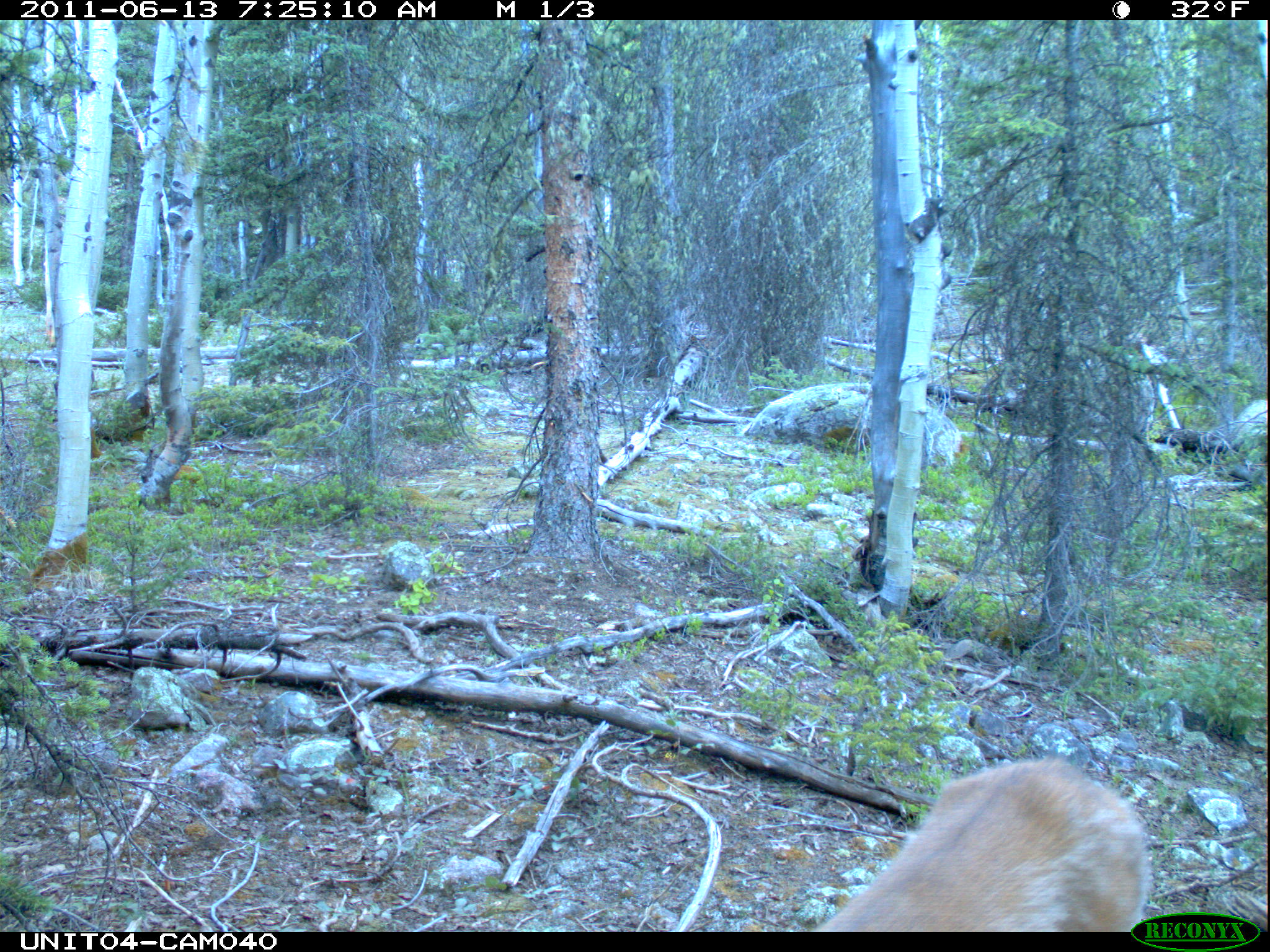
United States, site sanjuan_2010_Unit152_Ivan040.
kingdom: Animalia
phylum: Chordata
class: Mammalia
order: Artiodactyla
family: Cervidae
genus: Odocoileus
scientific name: Odocoileus hemionus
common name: mule deer